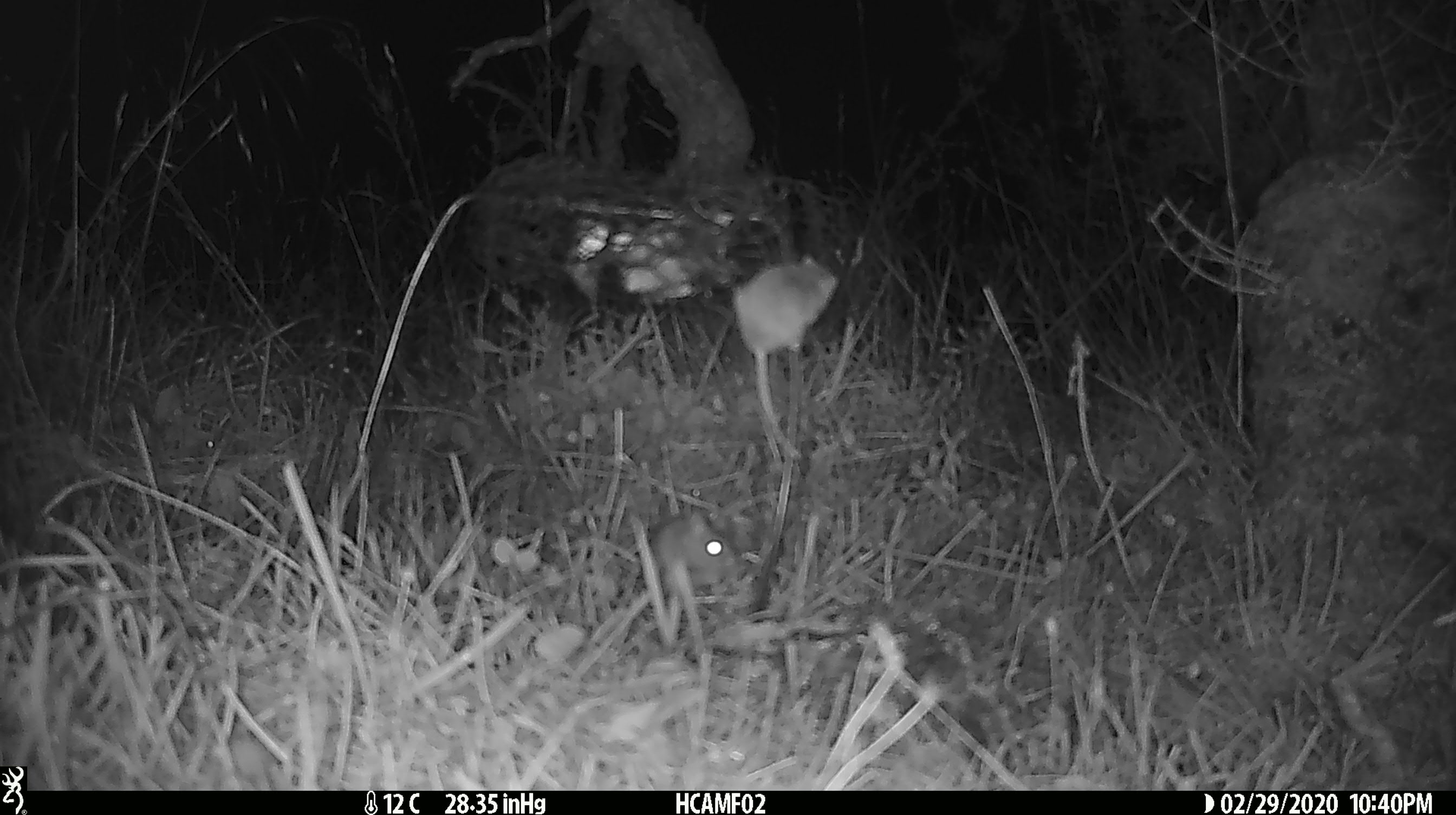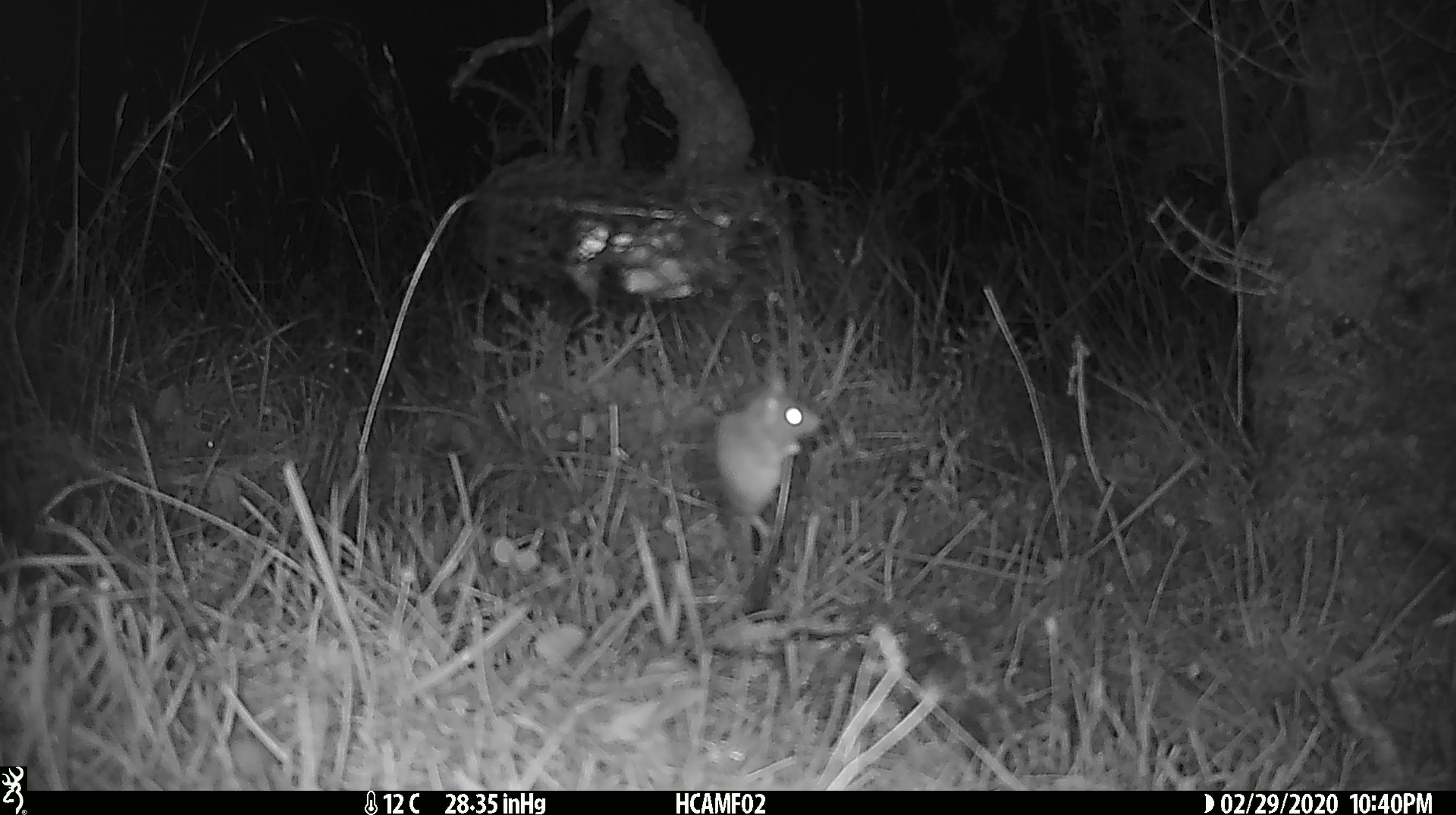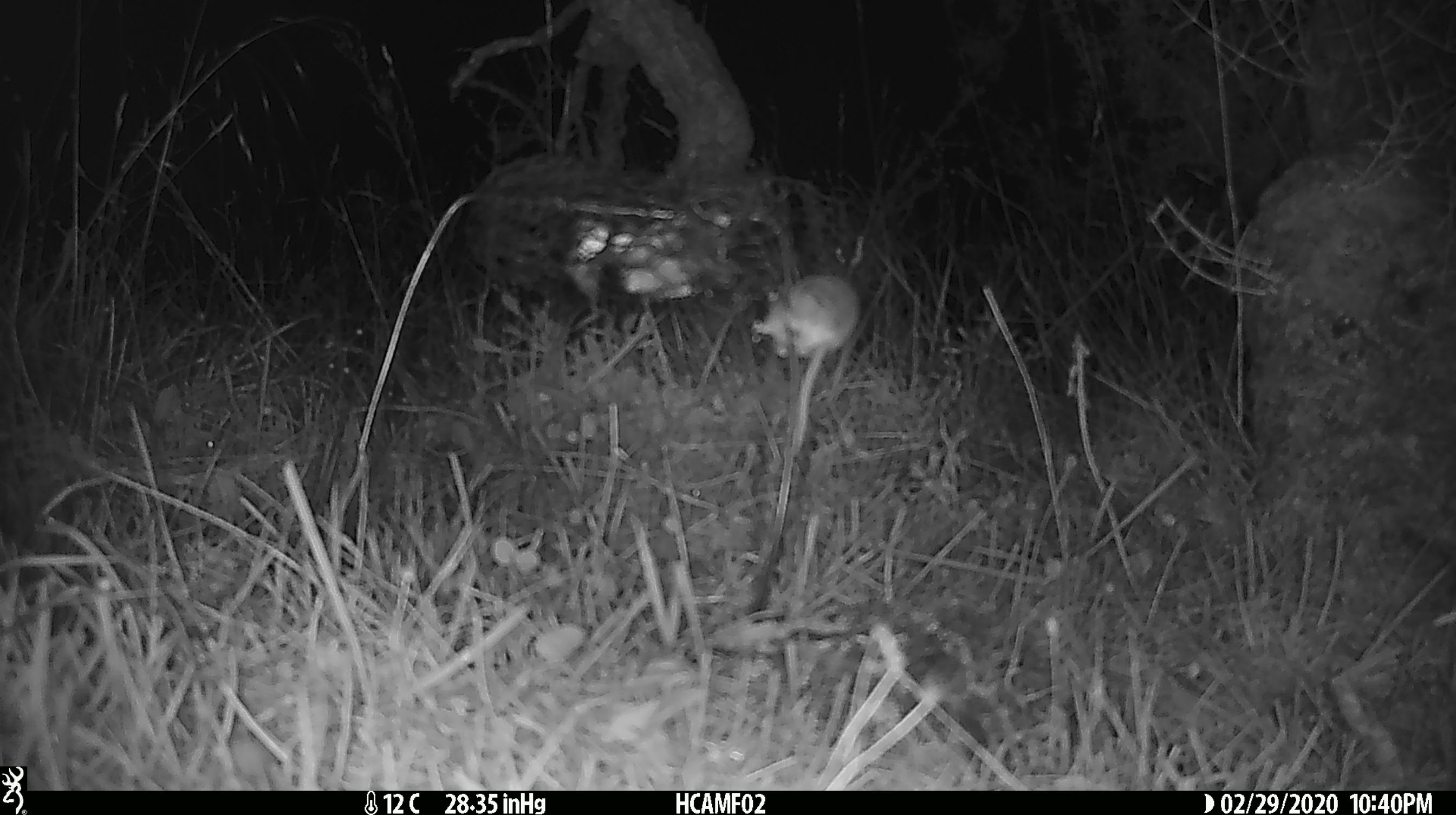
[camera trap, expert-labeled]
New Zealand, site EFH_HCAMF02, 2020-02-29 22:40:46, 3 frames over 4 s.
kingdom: Animalia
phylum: Chordata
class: Mammalia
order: Rodentia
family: Muridae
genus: Mus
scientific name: Mus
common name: mouse